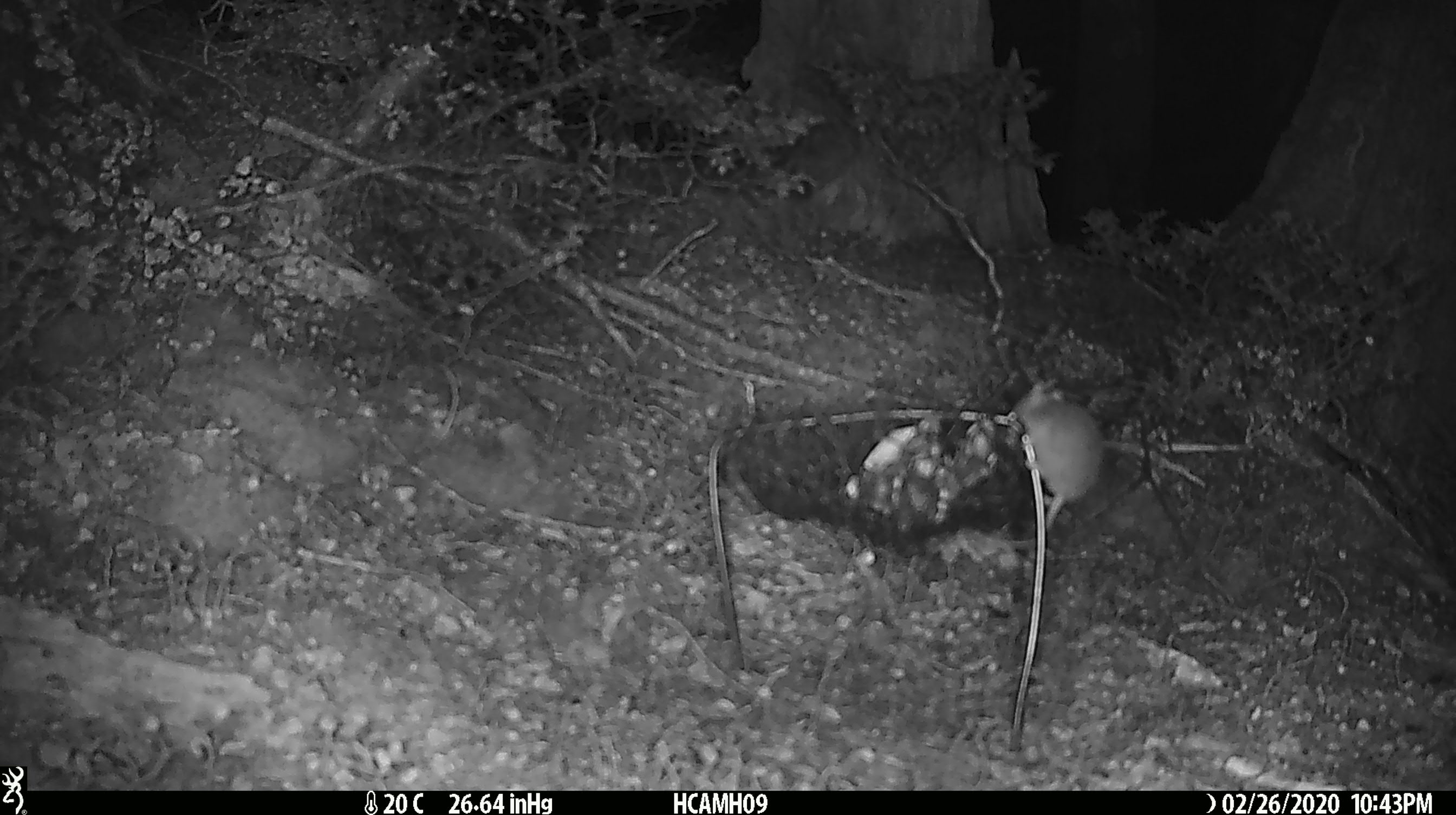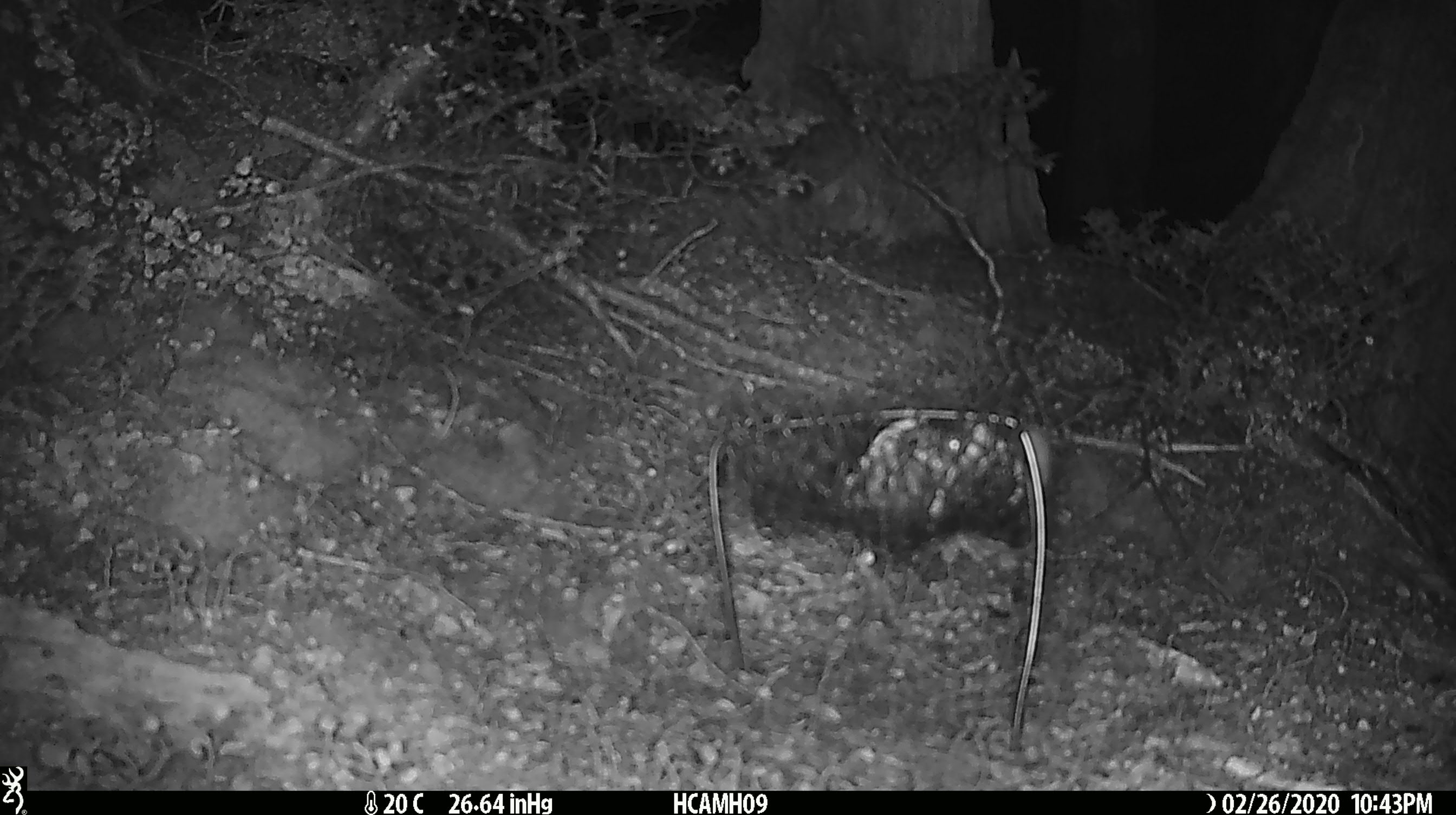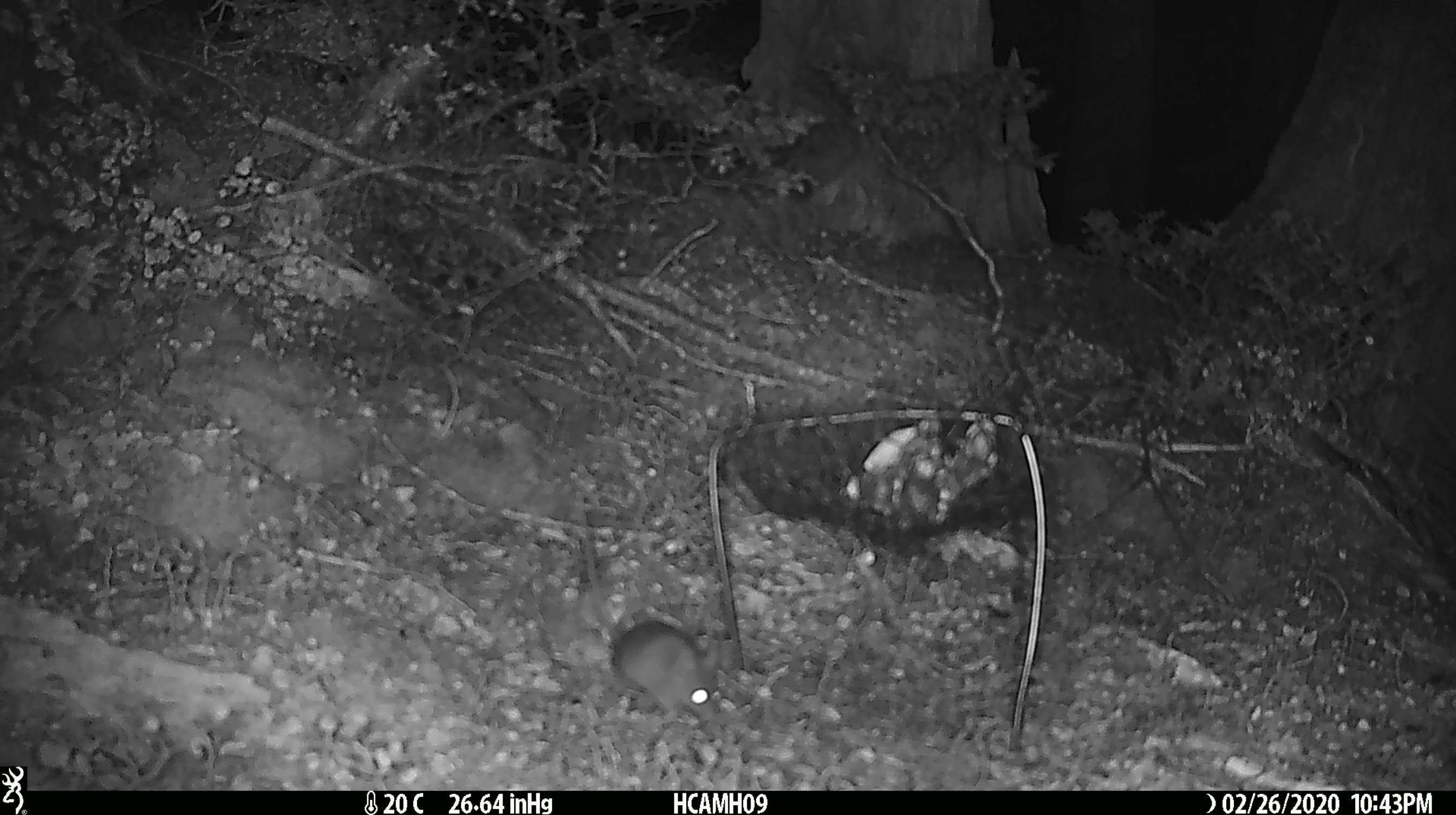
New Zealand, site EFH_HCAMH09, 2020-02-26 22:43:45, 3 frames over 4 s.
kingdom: Animalia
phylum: Chordata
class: Mammalia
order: Rodentia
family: Muridae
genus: Mus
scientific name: Mus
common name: mouse